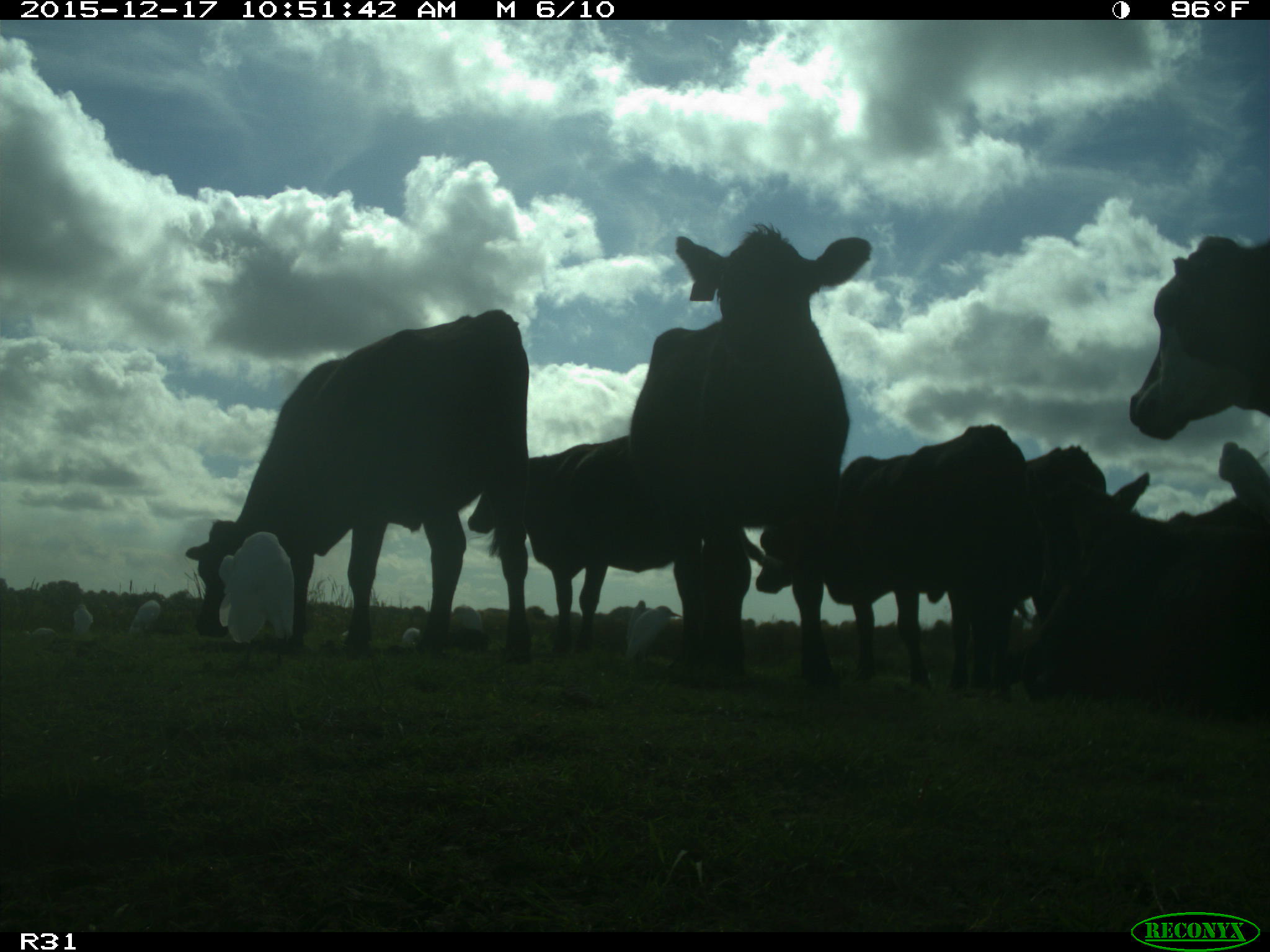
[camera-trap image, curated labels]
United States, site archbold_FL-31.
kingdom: Animalia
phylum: Chordata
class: Mammalia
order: Artiodactyla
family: Bovidae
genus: Bos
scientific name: Bos taurus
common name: domestic cow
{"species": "Bos taurus (domestic cow)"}